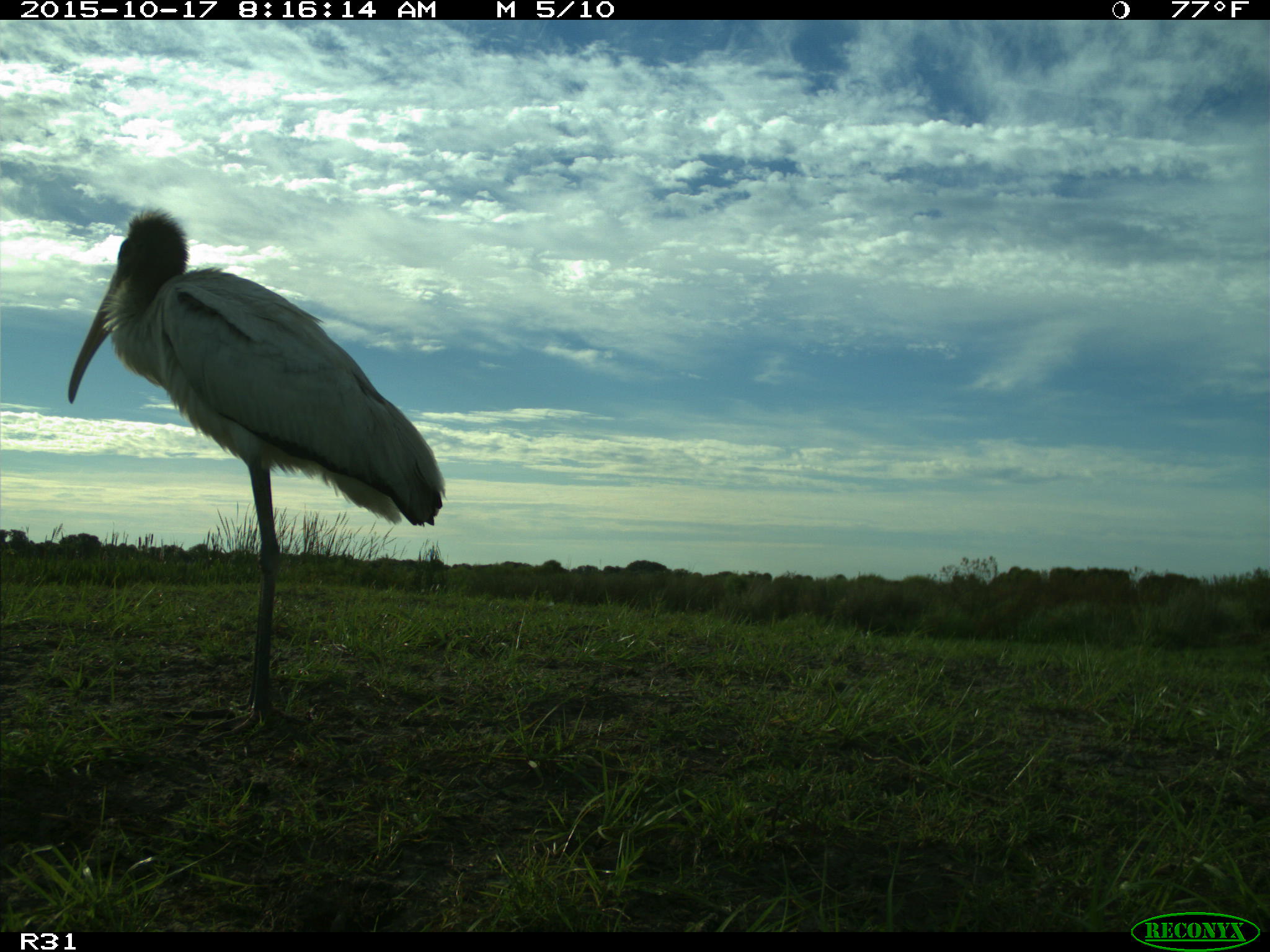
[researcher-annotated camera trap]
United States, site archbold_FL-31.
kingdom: Animalia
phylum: Chordata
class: Aves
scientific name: Aves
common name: birds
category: unidentified bird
Unidentified bird (birds) (Aves).